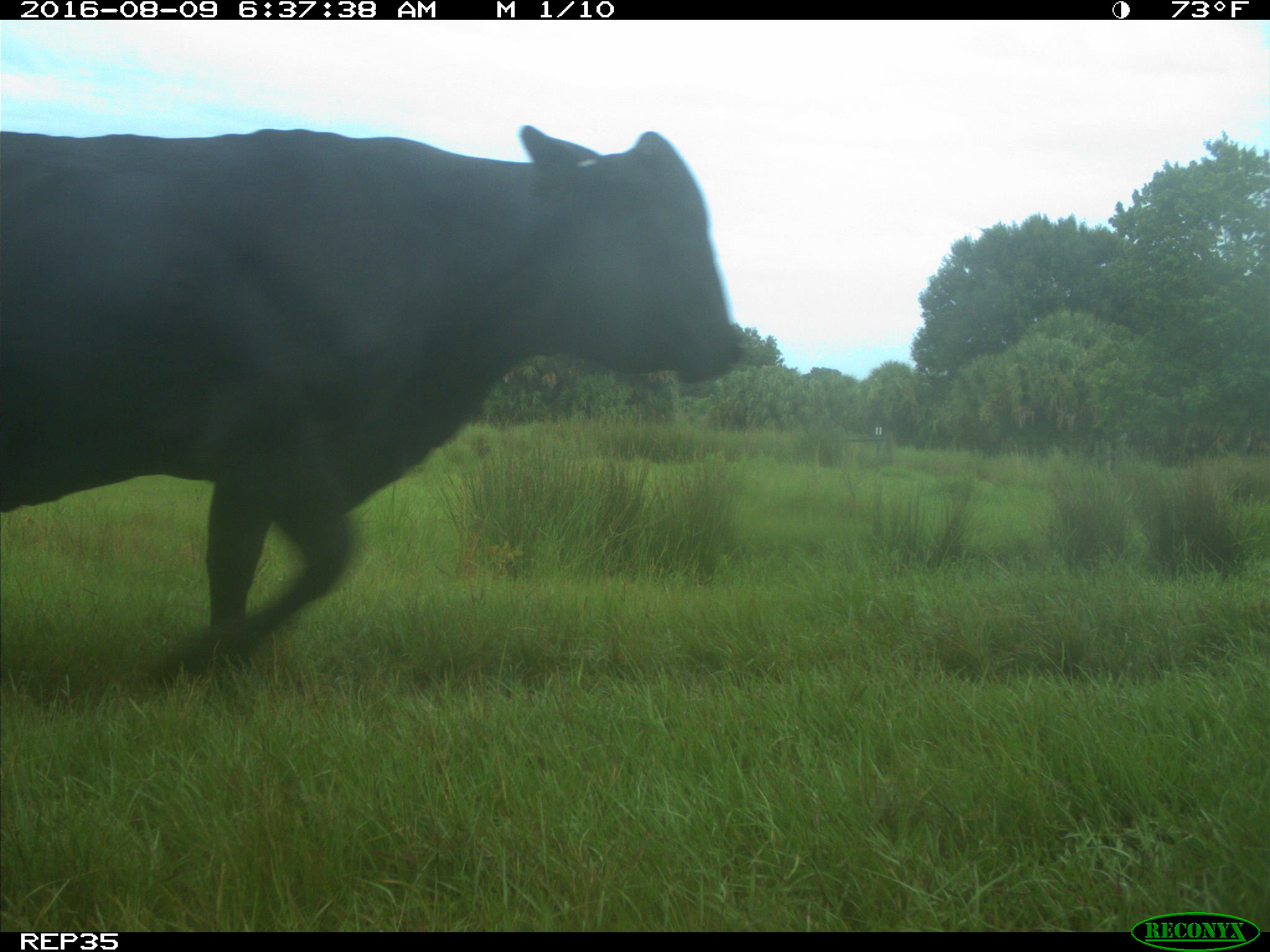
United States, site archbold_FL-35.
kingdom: Animalia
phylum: Chordata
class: Mammalia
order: Artiodactyla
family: Bovidae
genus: Bos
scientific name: Bos taurus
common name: domestic cow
Bos taurus (domestic cow).